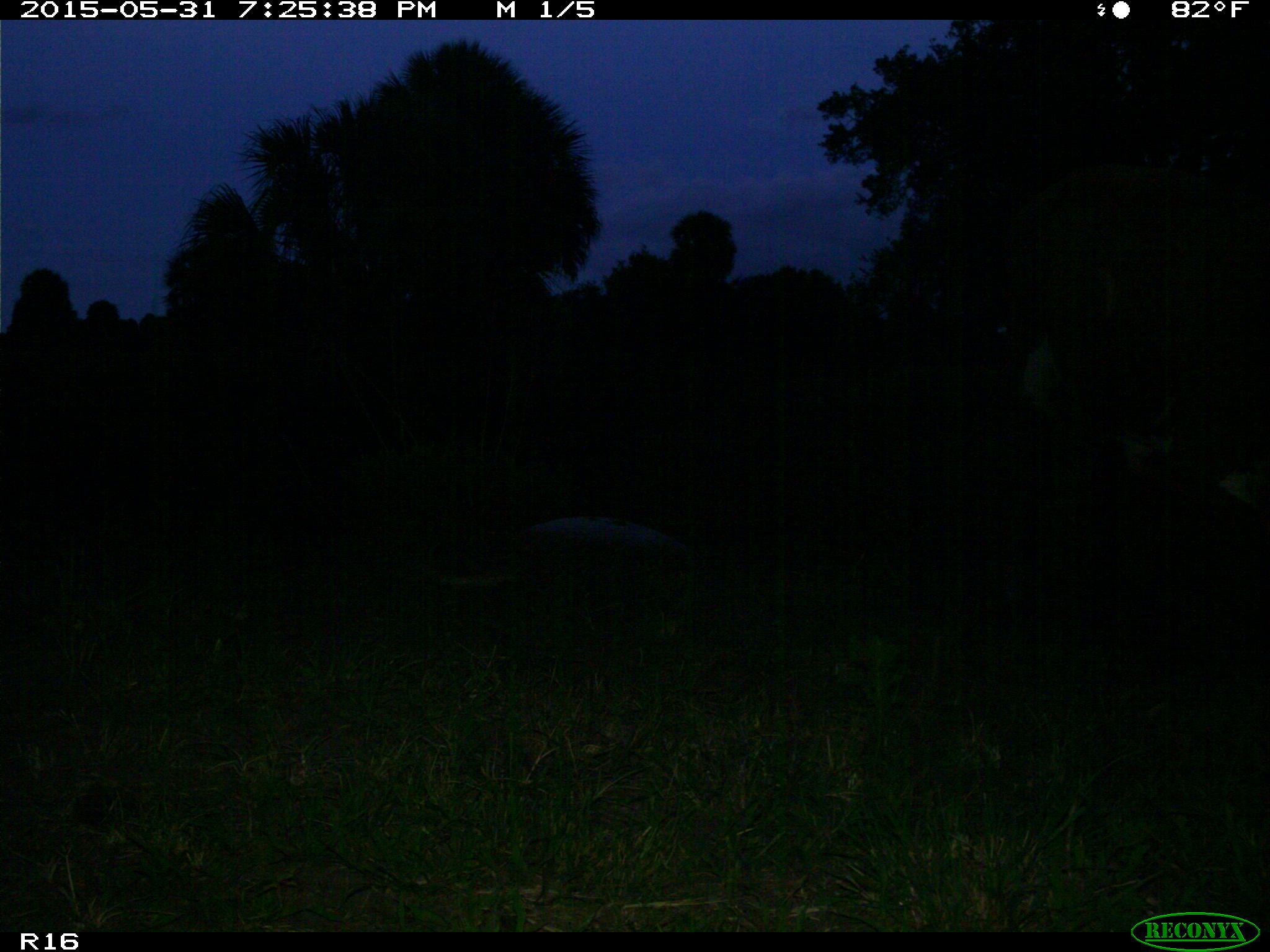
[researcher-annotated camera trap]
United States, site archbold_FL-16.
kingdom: Animalia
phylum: Chordata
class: Mammalia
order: Artiodactyla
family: Bovidae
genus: Bos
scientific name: Bos taurus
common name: domestic cow